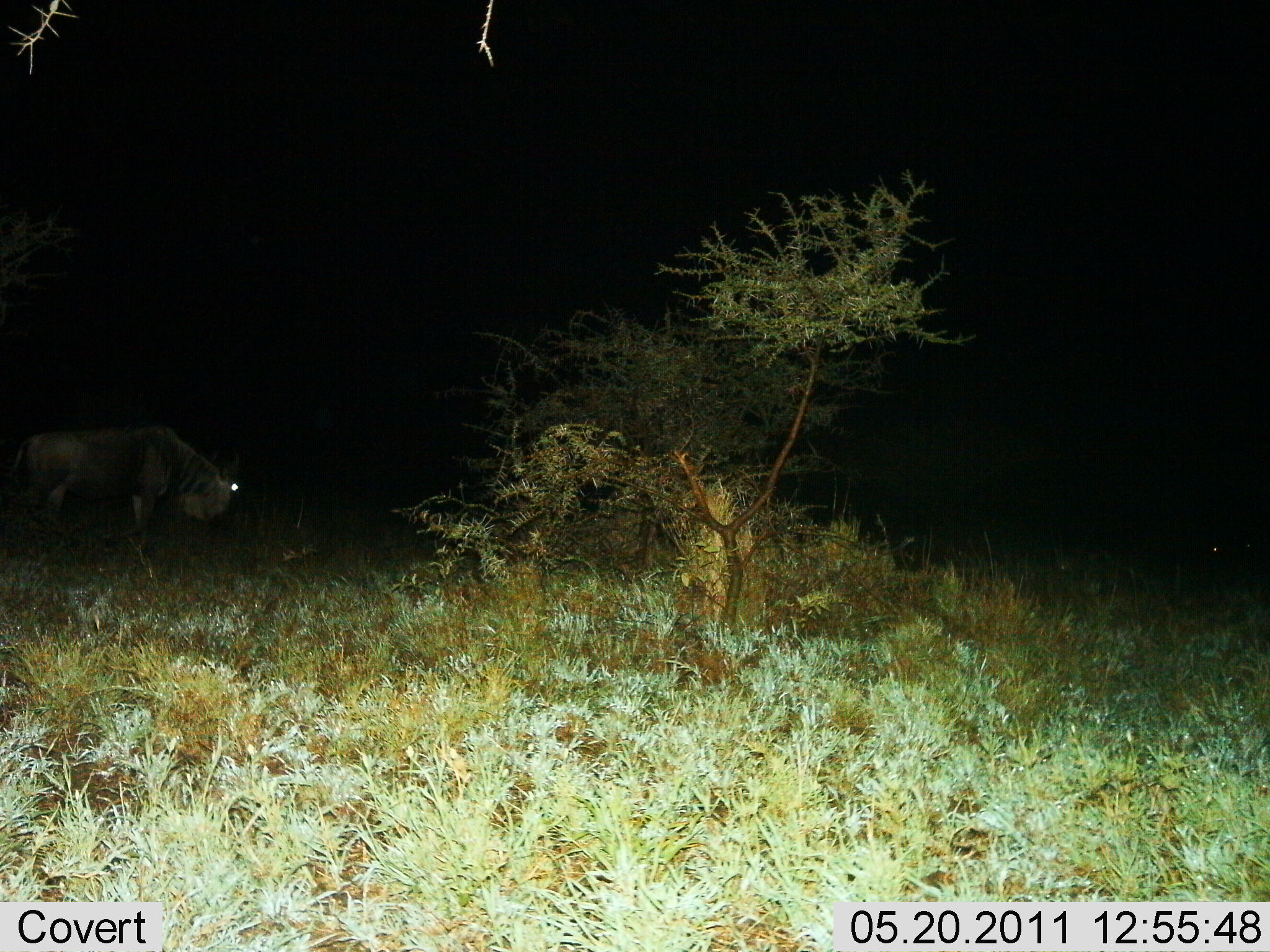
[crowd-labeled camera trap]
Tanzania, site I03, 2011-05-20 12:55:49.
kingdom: Animalia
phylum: Chordata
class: Mammalia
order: Artiodactyla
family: Bovidae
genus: Connochaetes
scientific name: Connochaetes taurinus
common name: blue wildebeest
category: wildebeest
Wildebeest (blue wildebeest) (Connochaetes taurinus), count 1. Behavior (volunteer vote fractions): standing 73%, resting 0%, moving 36%, interacting 0%. Young present (vote fraction): 0%. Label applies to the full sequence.